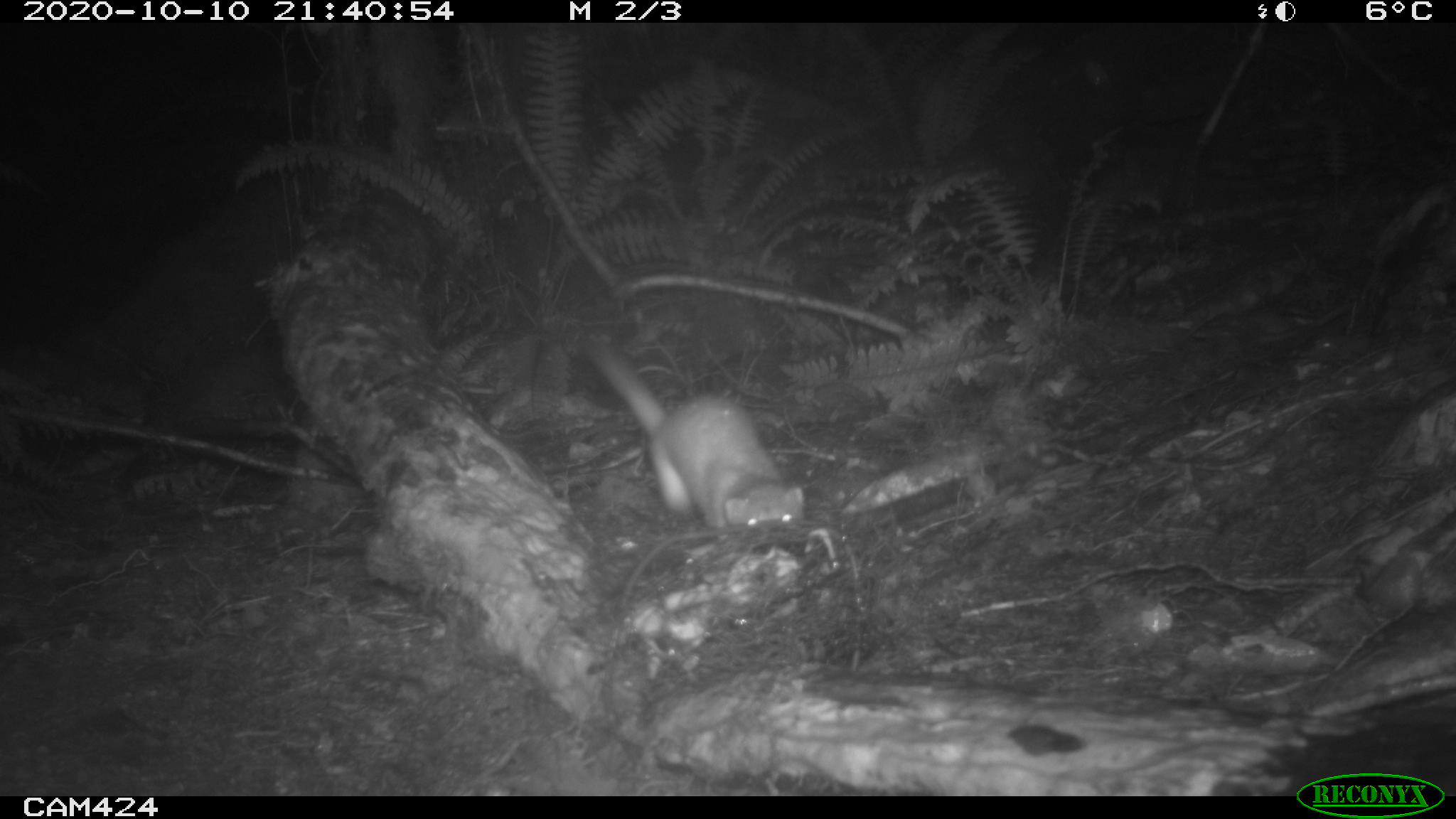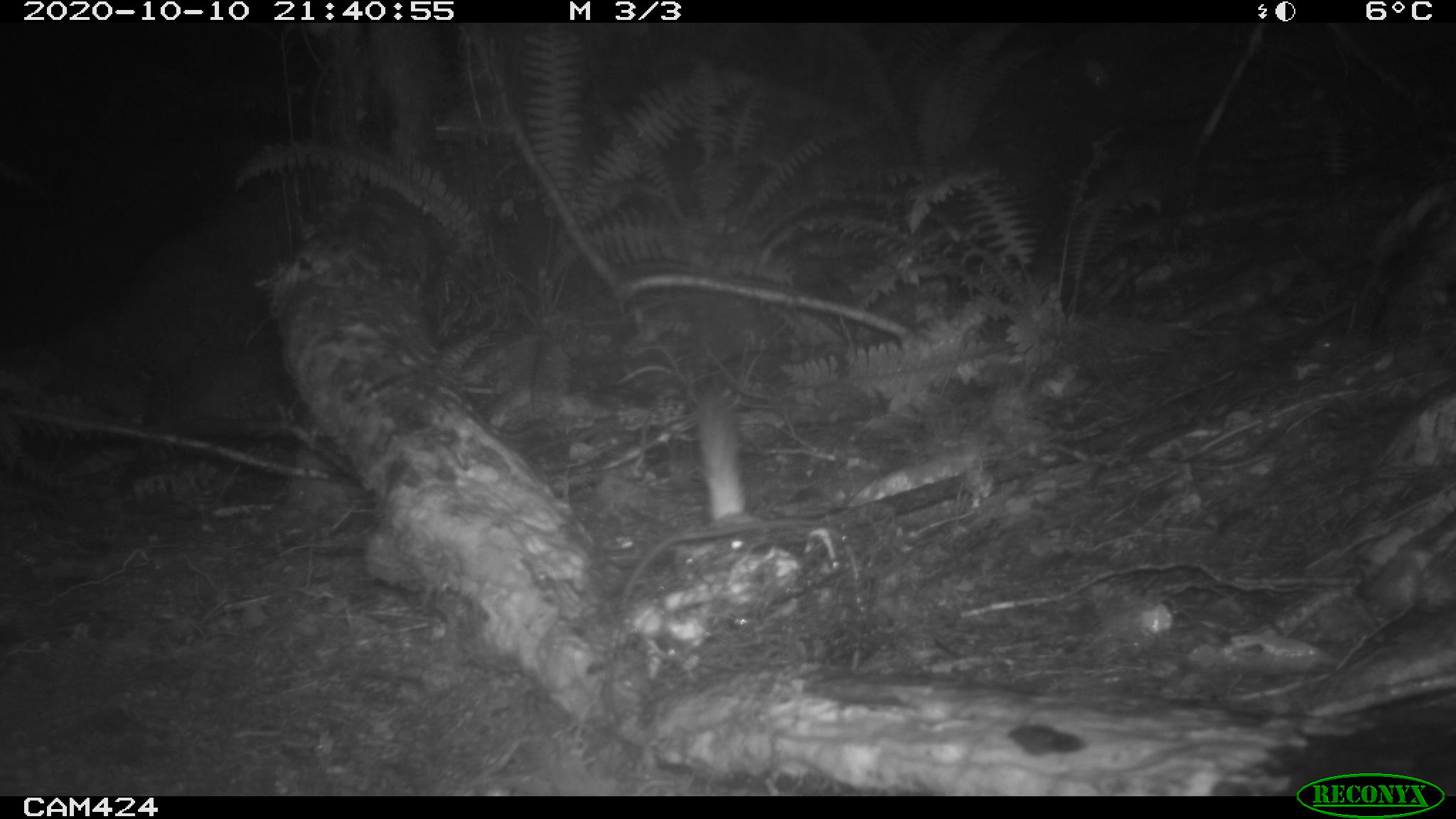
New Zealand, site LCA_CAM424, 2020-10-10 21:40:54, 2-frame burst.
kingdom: Animalia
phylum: Chordata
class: Mammalia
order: Carnivora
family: Mustelidae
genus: Mustela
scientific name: Mustela erminea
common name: stoat